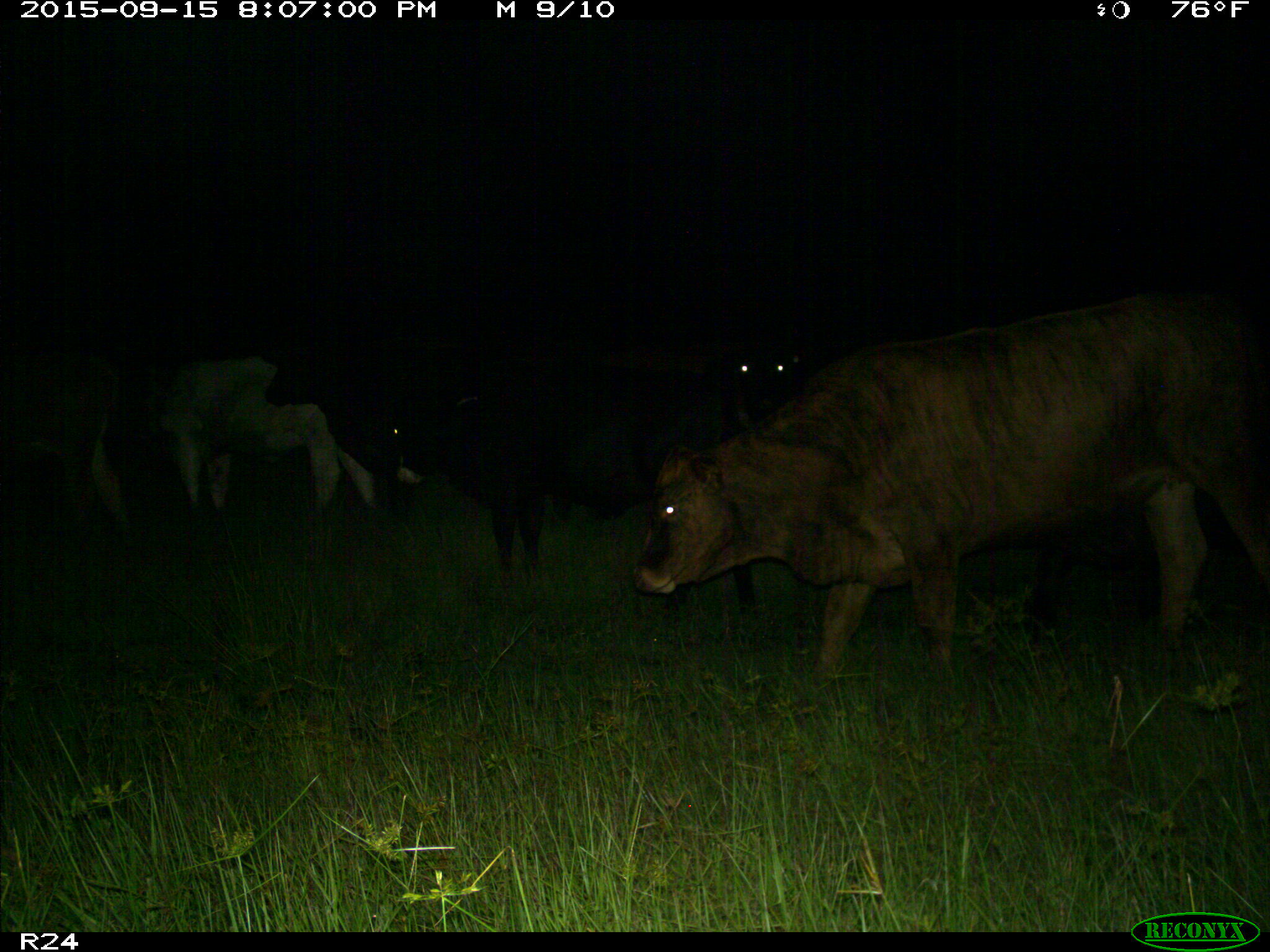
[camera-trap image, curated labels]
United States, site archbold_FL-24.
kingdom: Animalia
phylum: Chordata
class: Mammalia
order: Artiodactyla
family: Bovidae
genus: Bos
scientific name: Bos taurus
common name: domestic cow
Bos taurus (domestic cow).